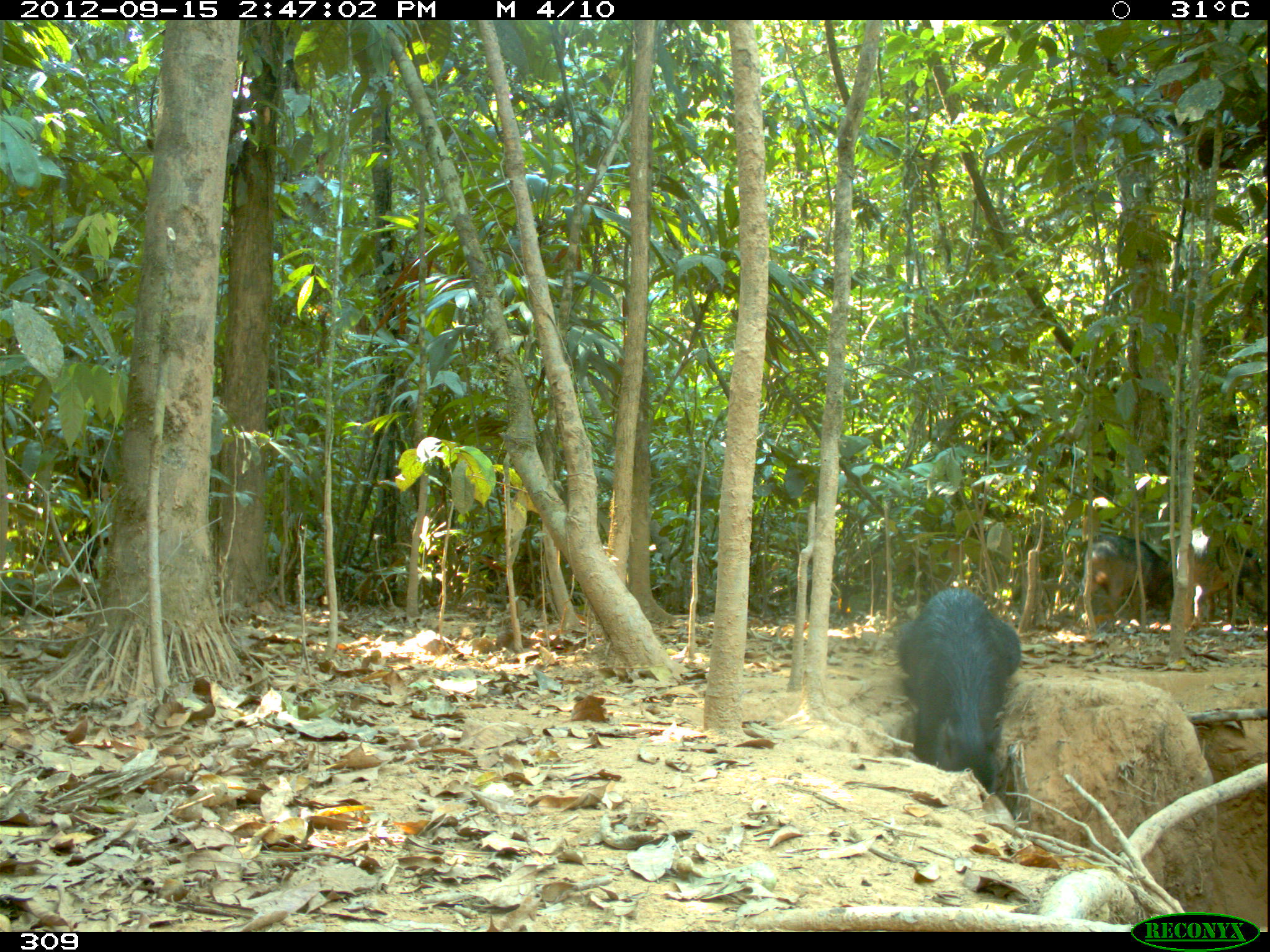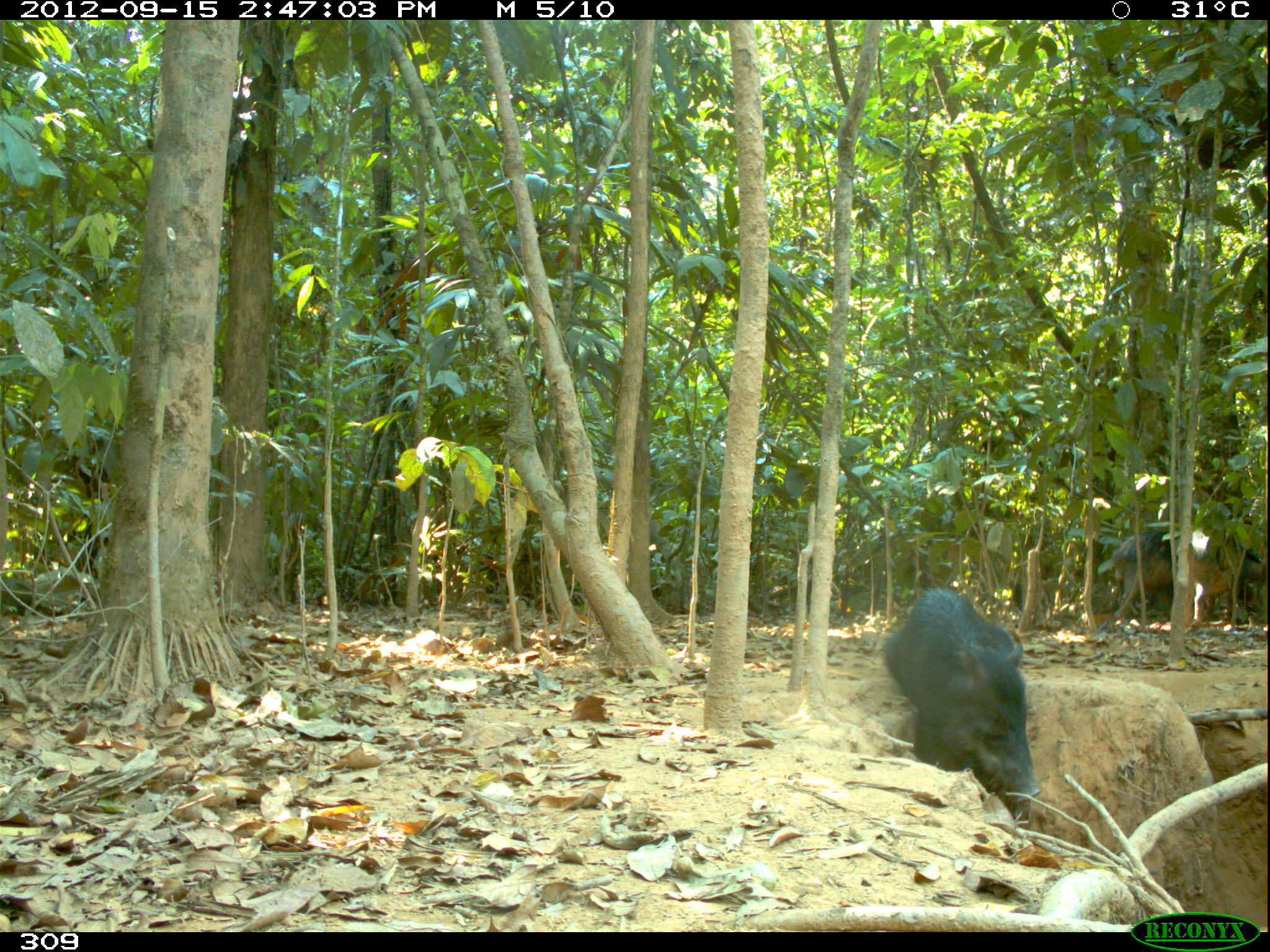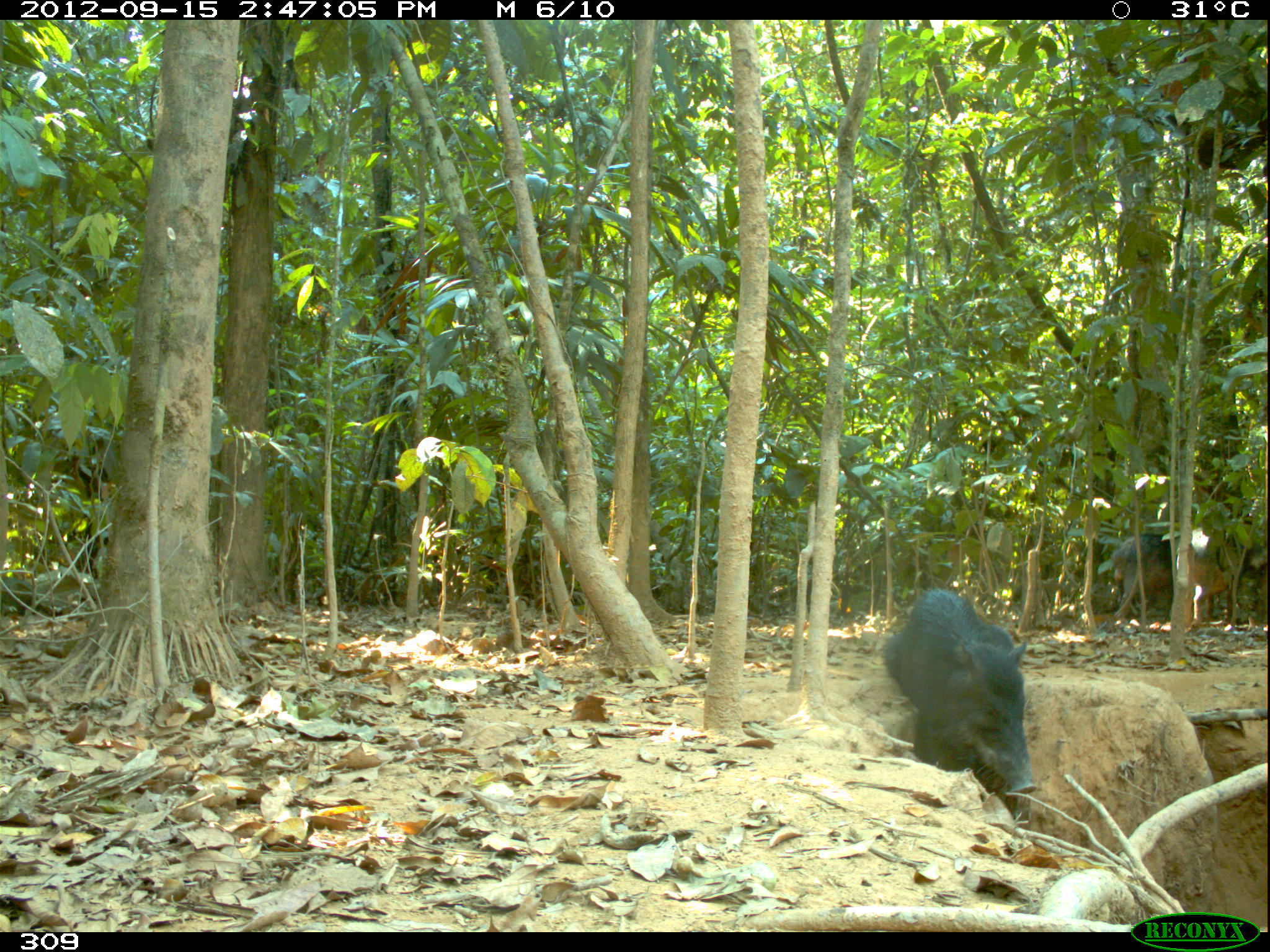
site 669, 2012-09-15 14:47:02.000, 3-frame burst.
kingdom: Animalia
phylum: Chordata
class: Mammalia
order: Artiodactyla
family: Tayassuidae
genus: Tayassu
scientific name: Tayassu pecari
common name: white-lipped peccary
Tayassu pecari (white-lipped peccary).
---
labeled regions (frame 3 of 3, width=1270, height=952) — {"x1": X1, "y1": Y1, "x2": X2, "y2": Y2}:
tayassu pecari: {"x1": 881, "y1": 586, "x2": 1038, "y2": 799}; {"x1": 1172, "y1": 515, "x2": 1267, "y2": 635}; {"x1": 1109, "y1": 532, "x2": 1174, "y2": 623}